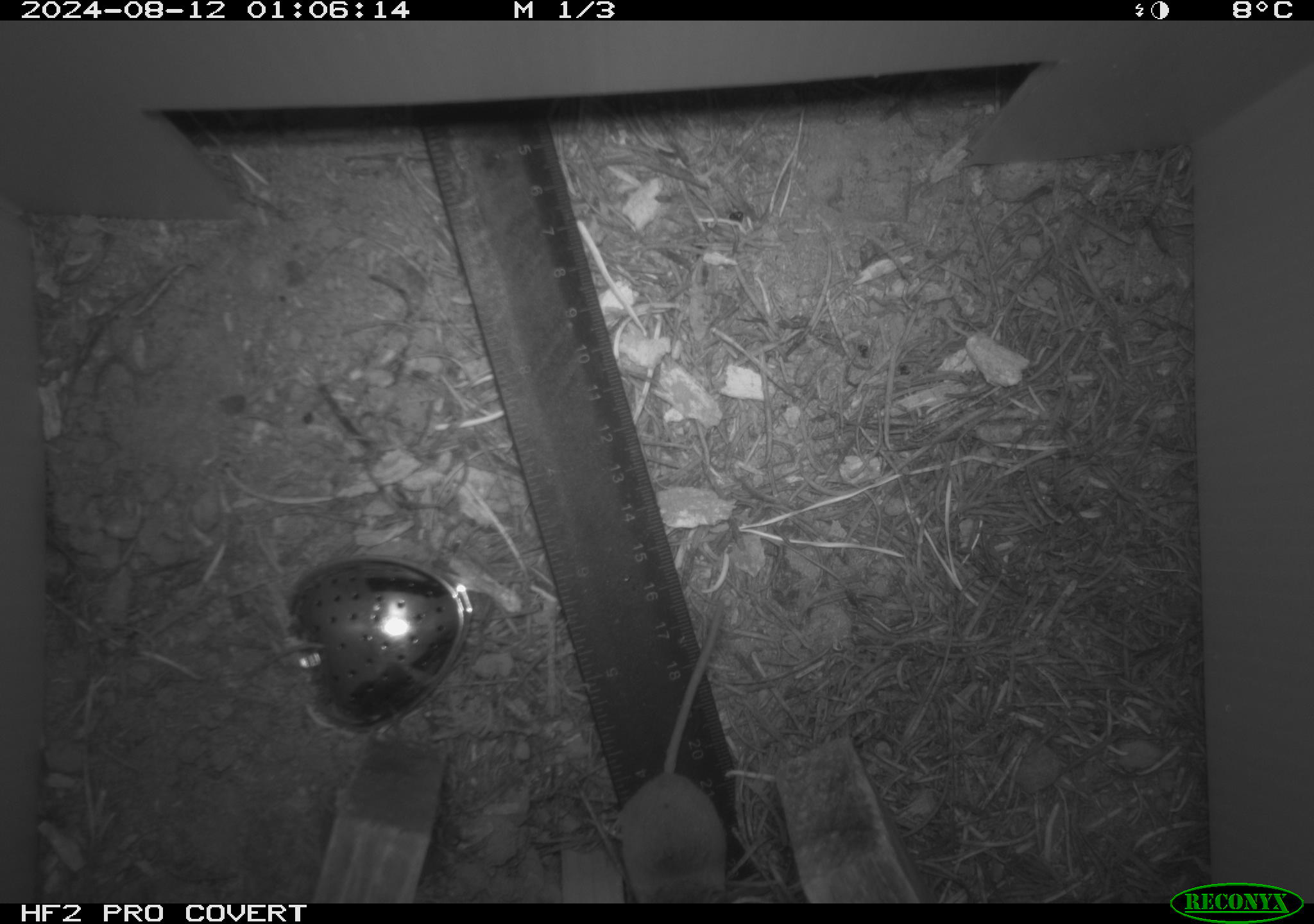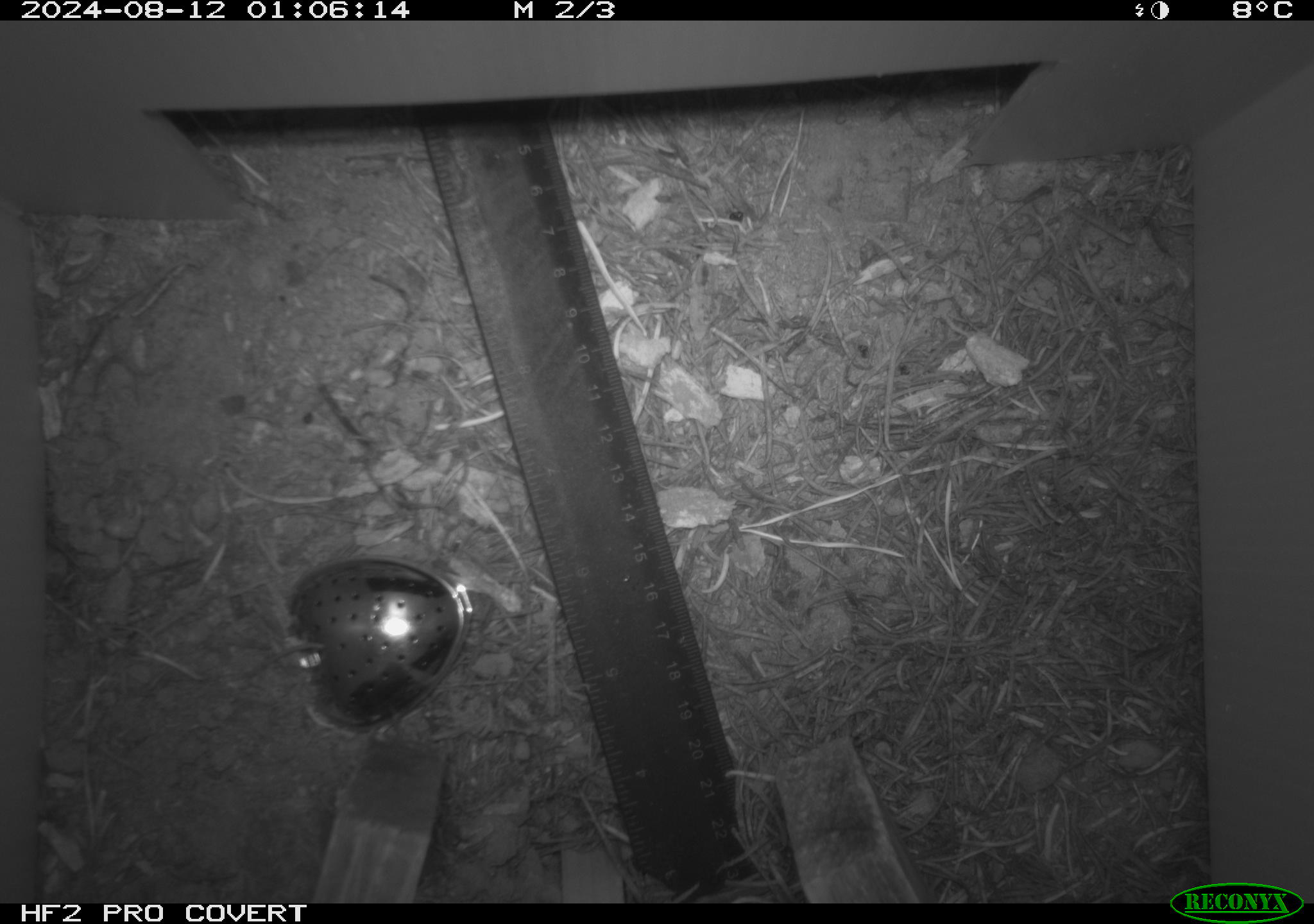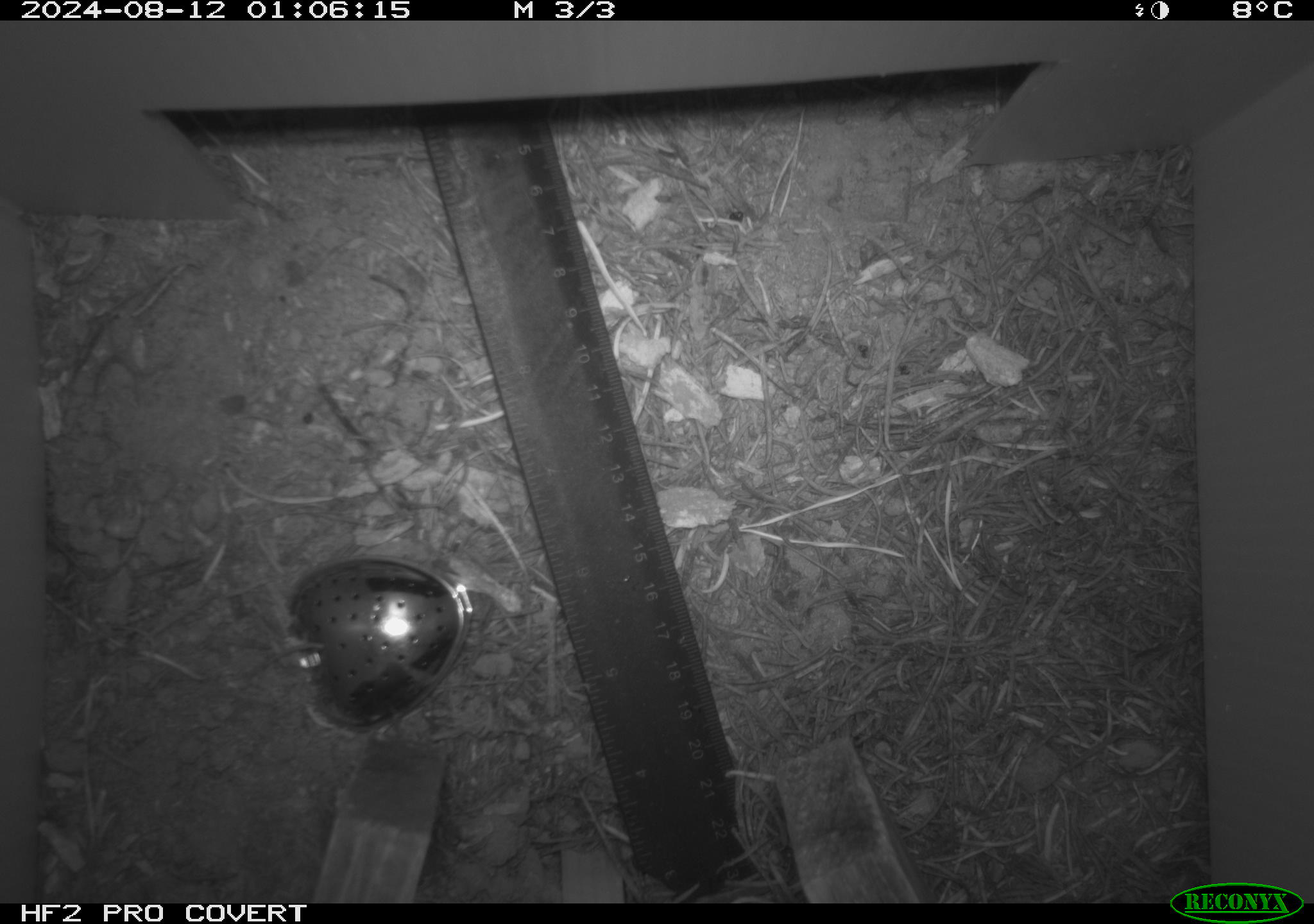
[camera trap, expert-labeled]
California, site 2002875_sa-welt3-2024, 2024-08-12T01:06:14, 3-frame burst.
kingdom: Animalia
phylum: Chordata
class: Mammalia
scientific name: Mammalia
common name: mammal